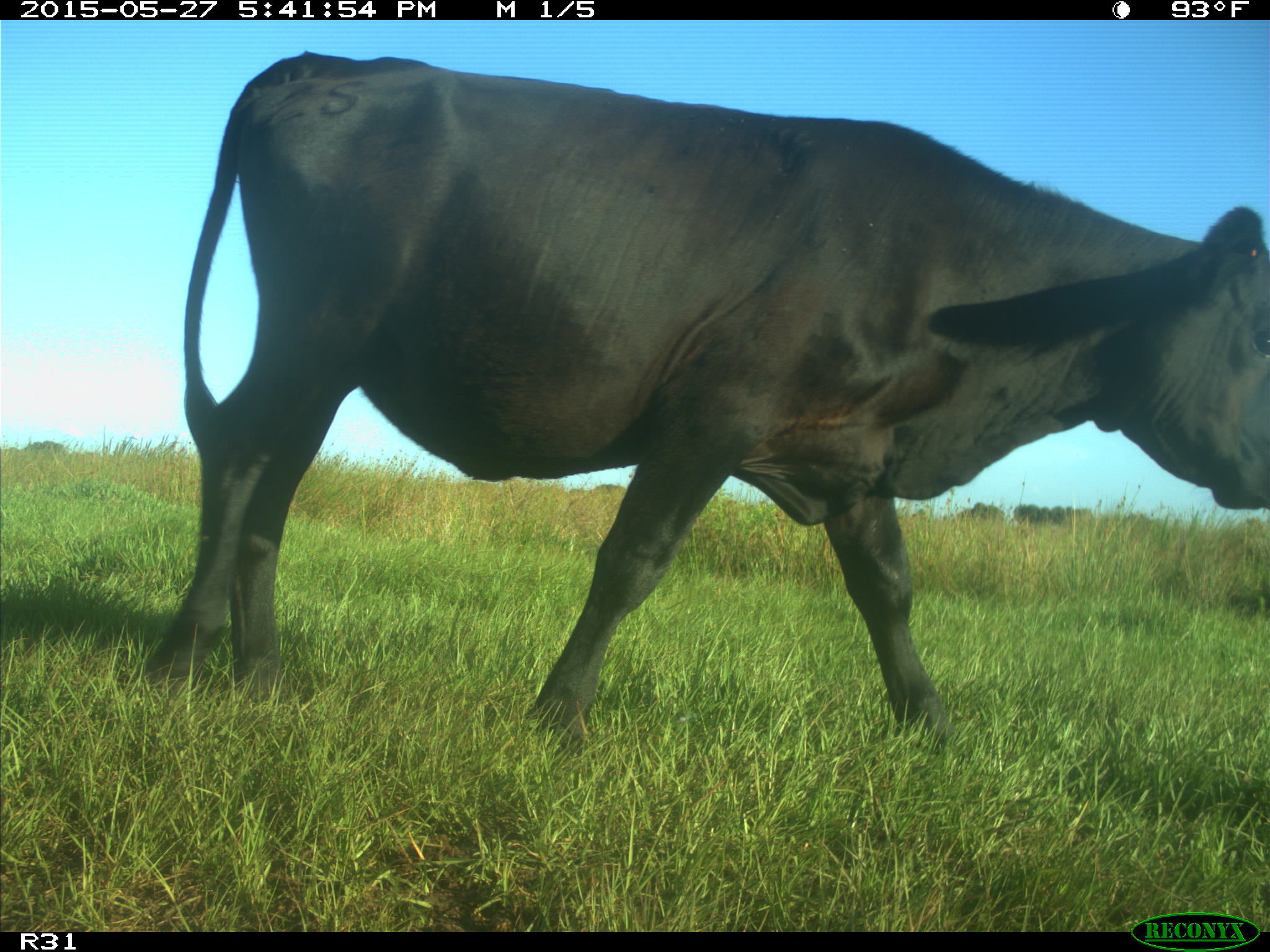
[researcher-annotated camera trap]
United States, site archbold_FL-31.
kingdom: Animalia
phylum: Chordata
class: Mammalia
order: Artiodactyla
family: Bovidae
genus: Bos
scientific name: Bos taurus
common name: domestic cow